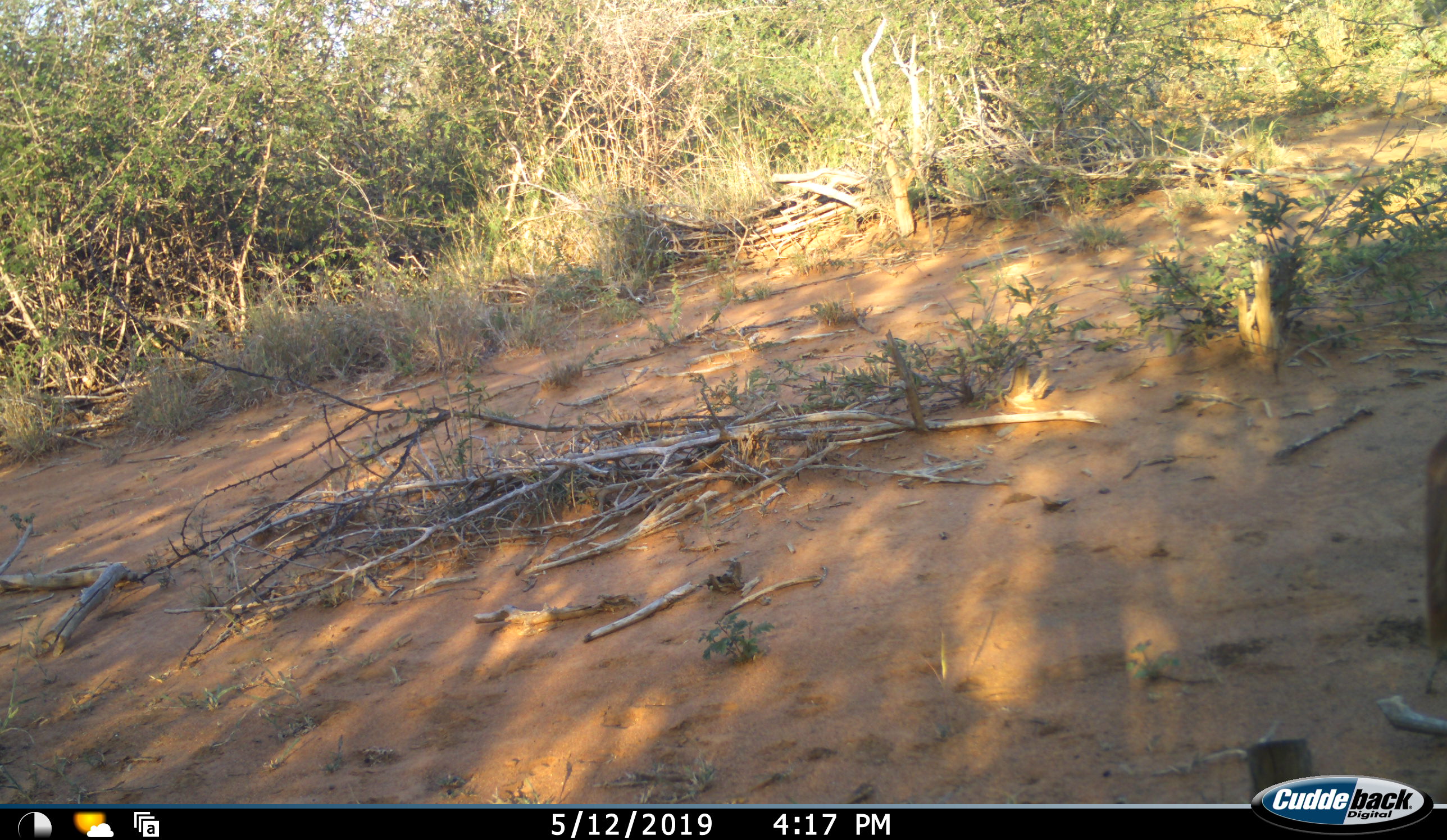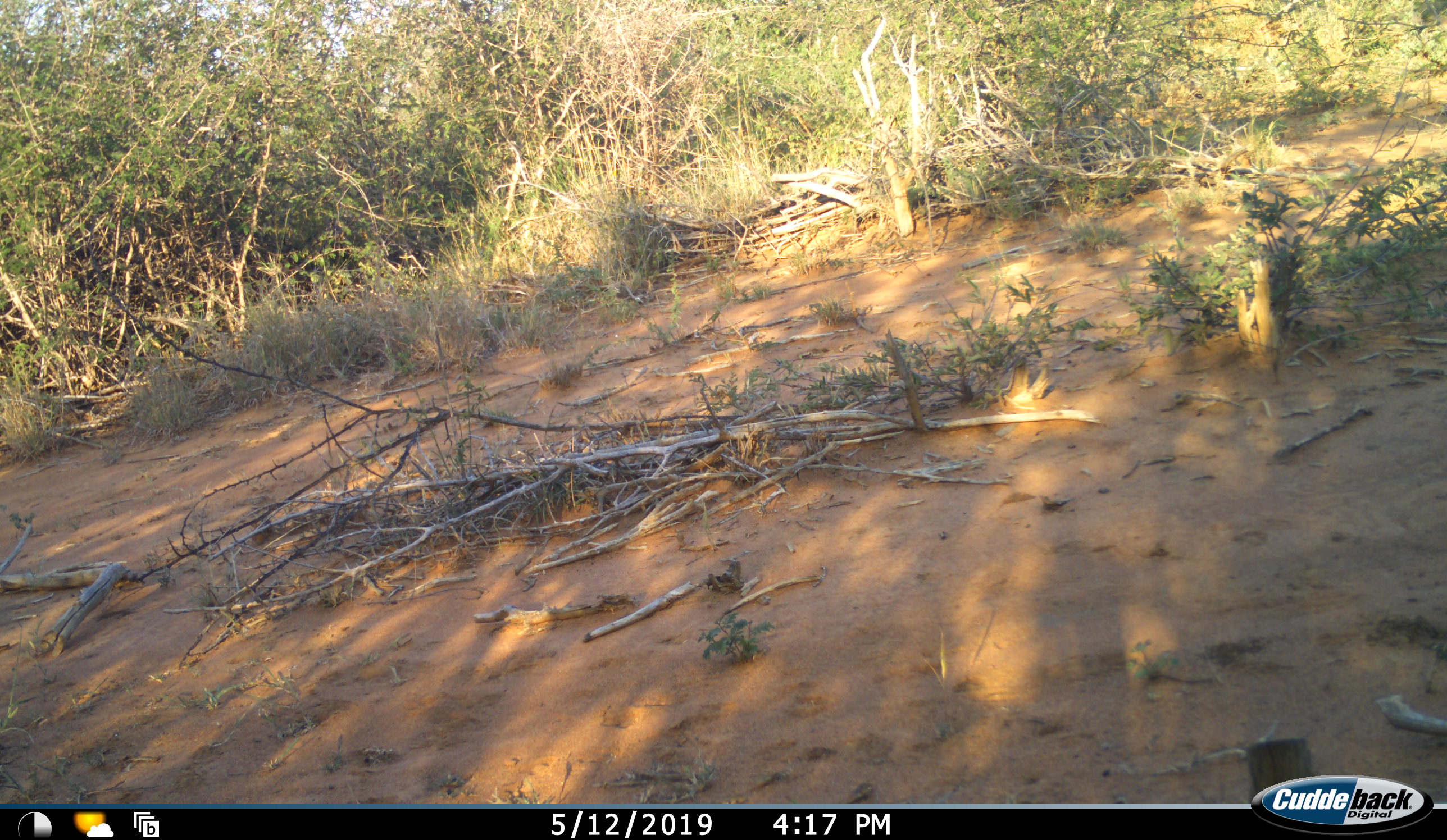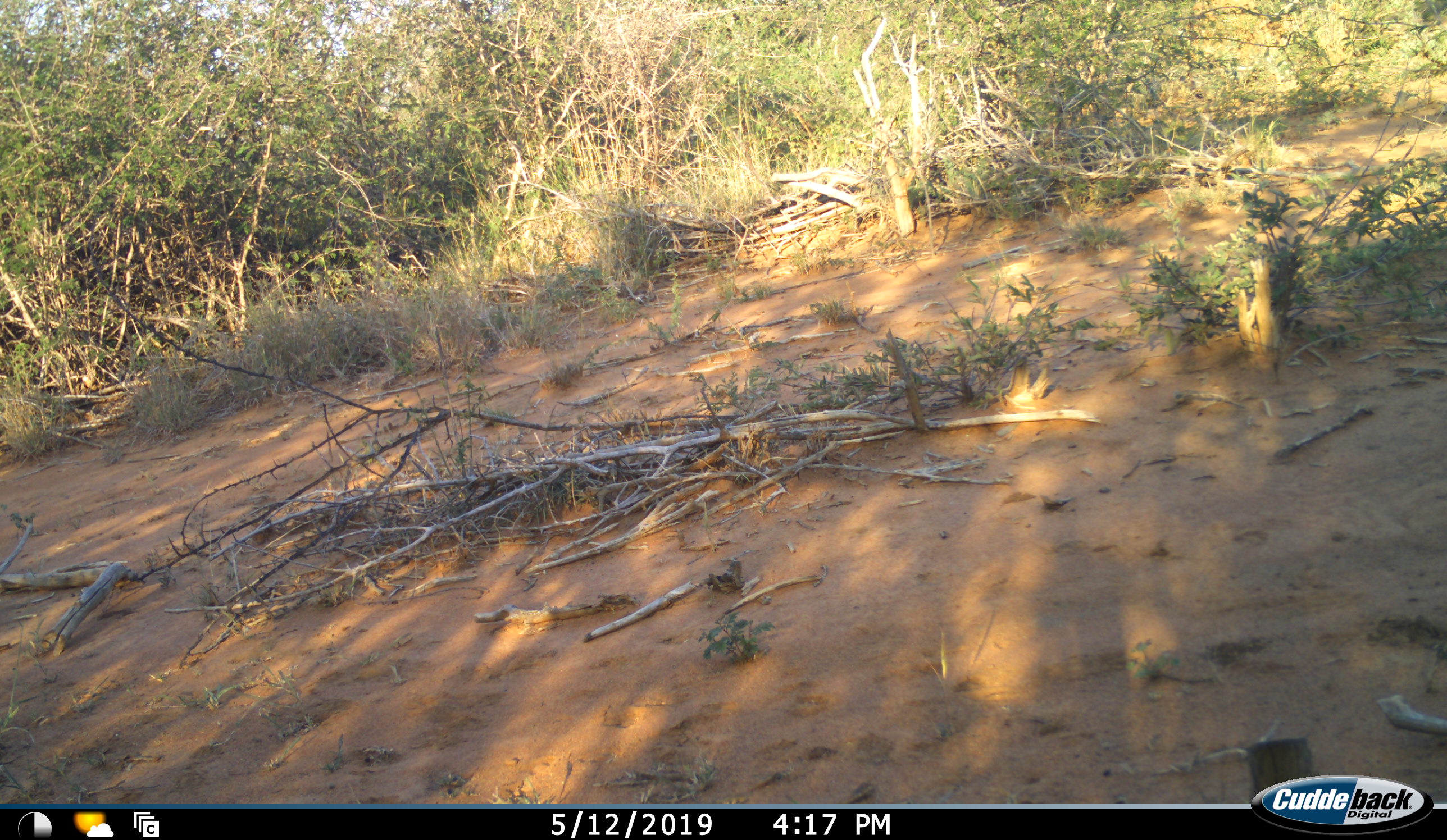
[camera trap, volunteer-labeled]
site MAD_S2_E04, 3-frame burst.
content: unidentified animal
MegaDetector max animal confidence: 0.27